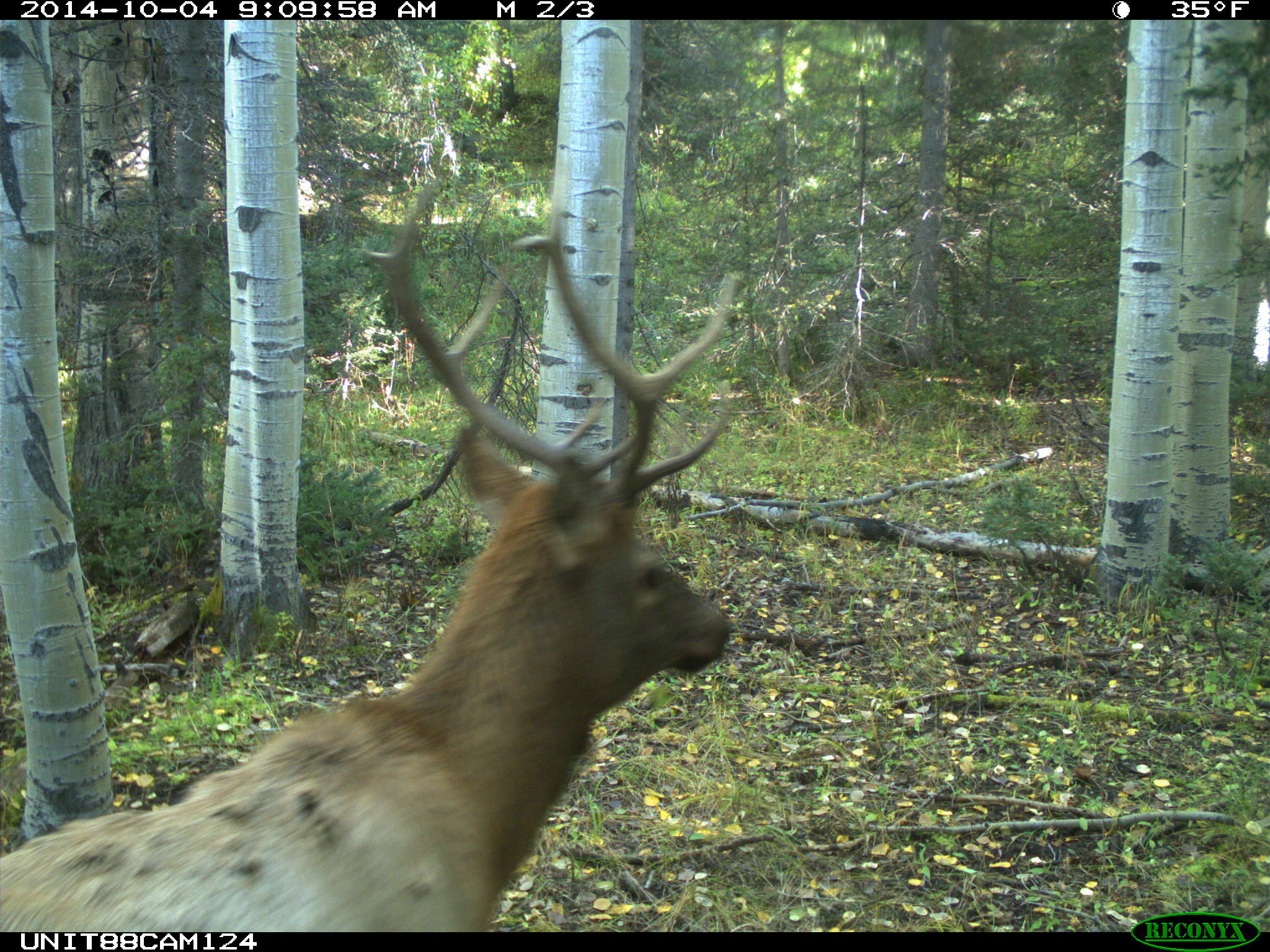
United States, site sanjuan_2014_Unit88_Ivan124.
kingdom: Animalia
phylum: Chordata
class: Mammalia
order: Artiodactyla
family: Cervidae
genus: Cervus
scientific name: Cervus elaphus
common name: red deer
Cervus elaphus (red deer).